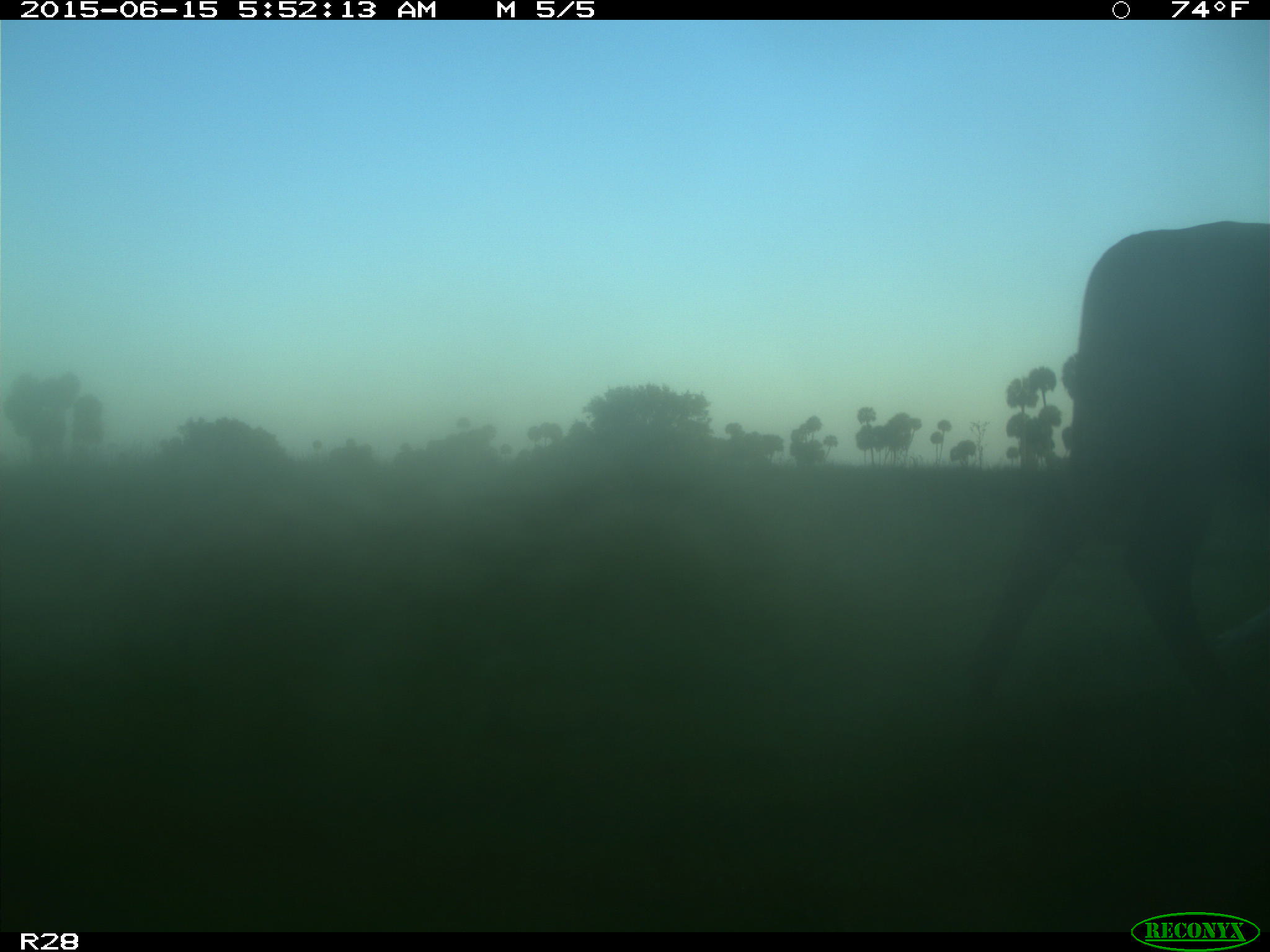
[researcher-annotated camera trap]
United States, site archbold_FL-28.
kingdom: Animalia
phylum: Chordata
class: Mammalia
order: Artiodactyla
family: Bovidae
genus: Bos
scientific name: Bos taurus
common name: domestic cow